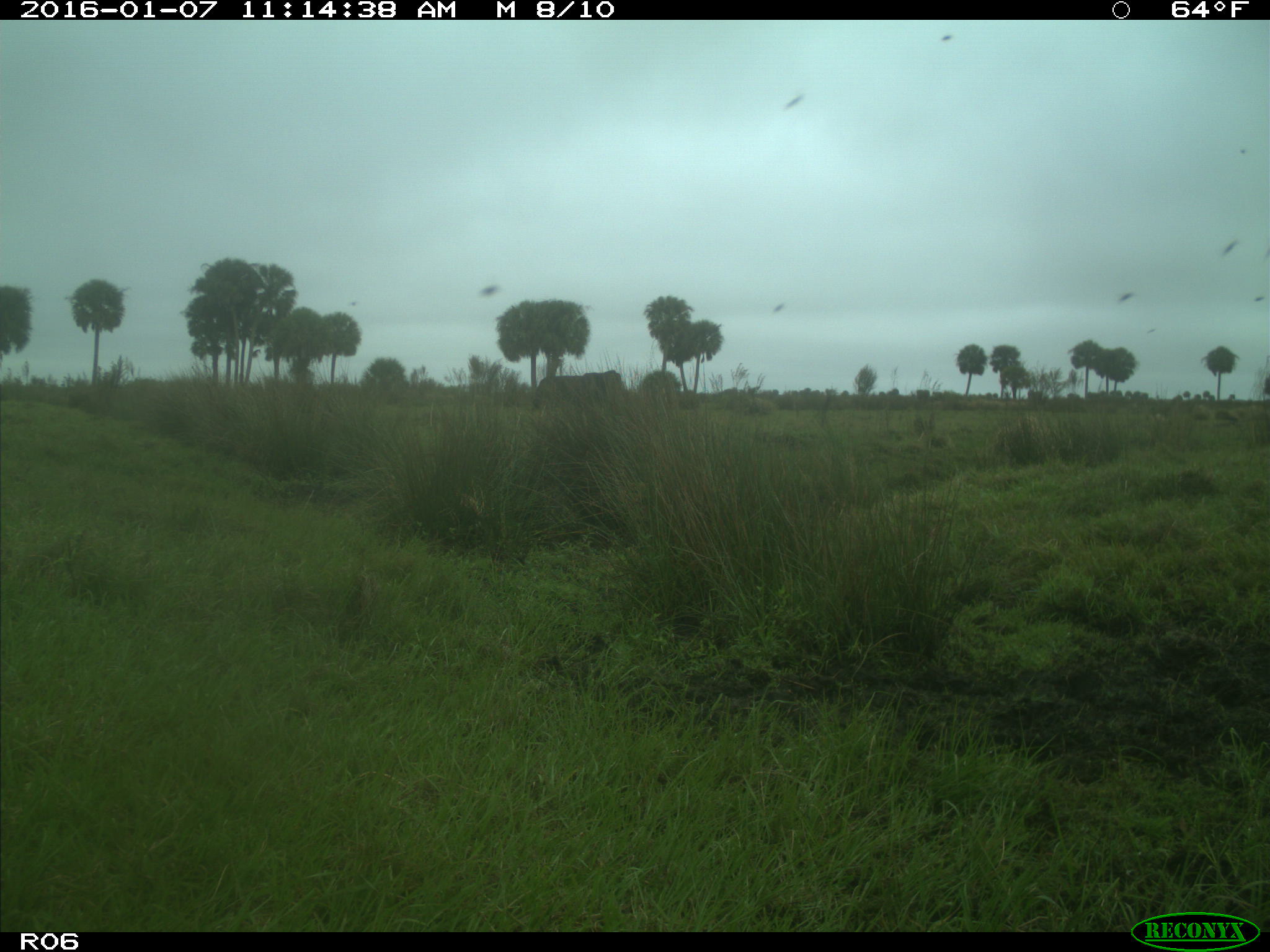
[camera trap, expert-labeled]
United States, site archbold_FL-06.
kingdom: Animalia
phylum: Chordata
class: Mammalia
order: Artiodactyla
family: Bovidae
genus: Bos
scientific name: Bos taurus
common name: domestic cow